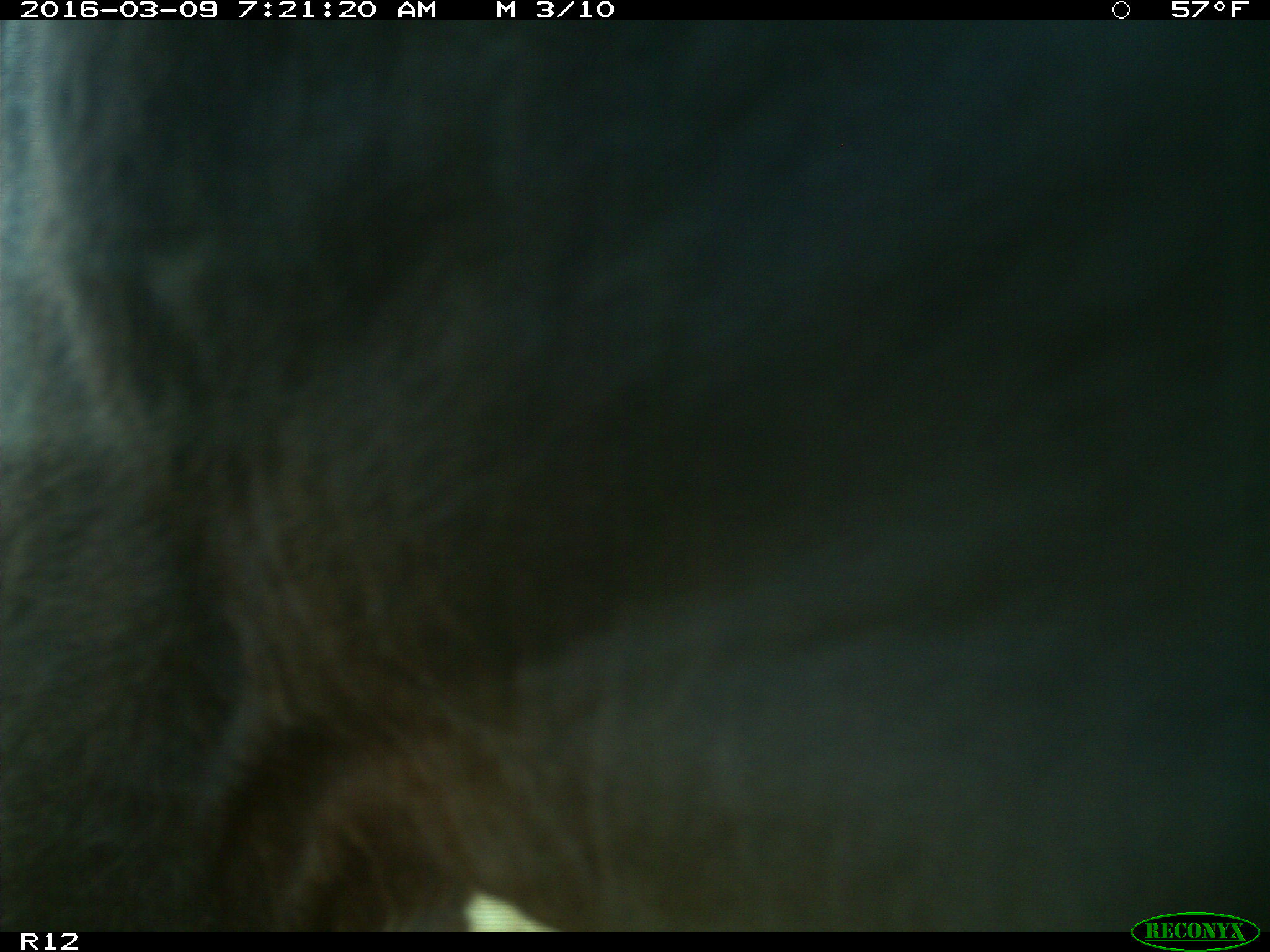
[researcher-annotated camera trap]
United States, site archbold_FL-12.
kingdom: Animalia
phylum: Chordata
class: Mammalia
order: Artiodactyla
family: Bovidae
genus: Bos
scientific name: Bos taurus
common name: domestic cow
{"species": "Bos taurus (domestic cow)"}